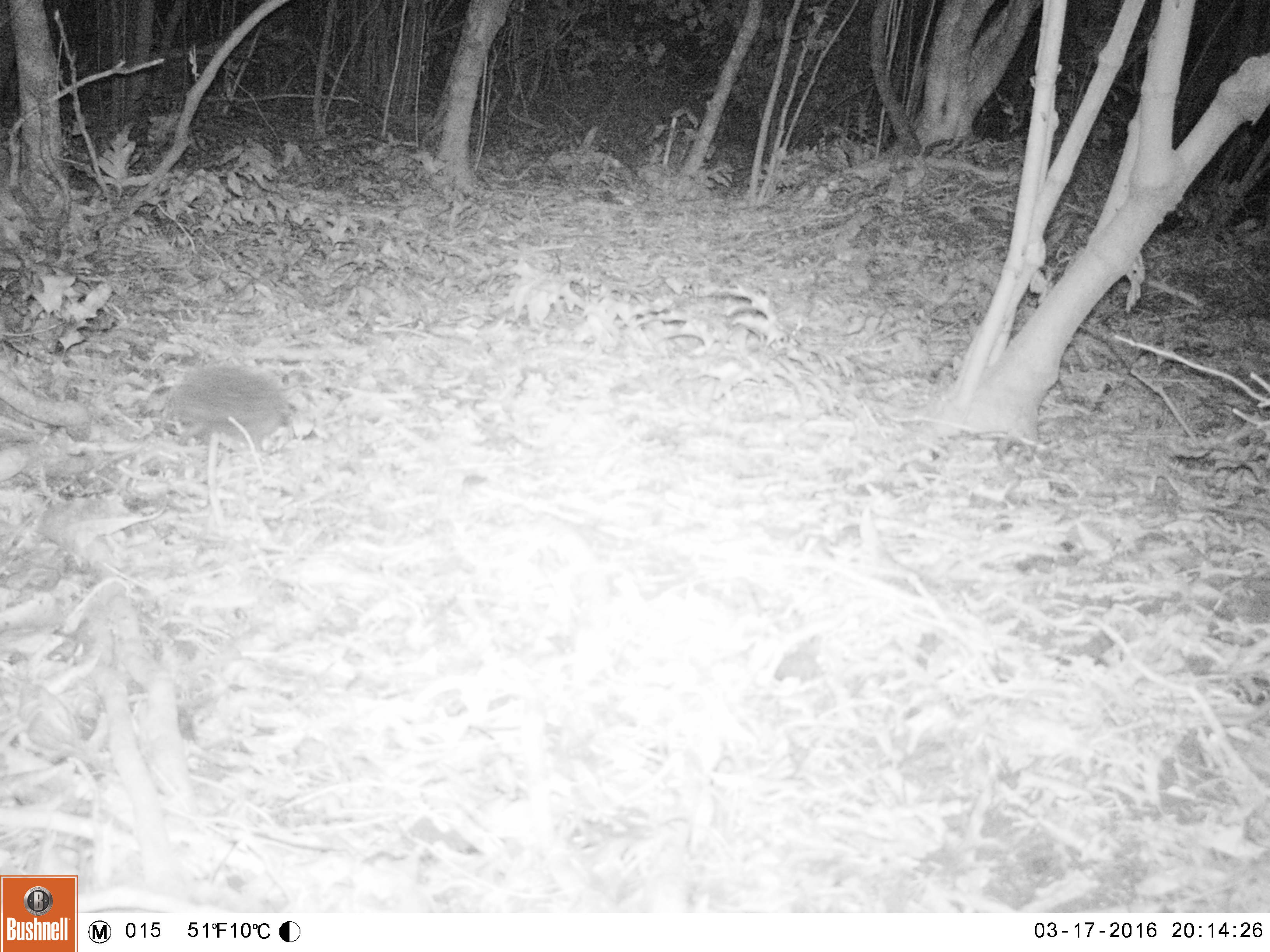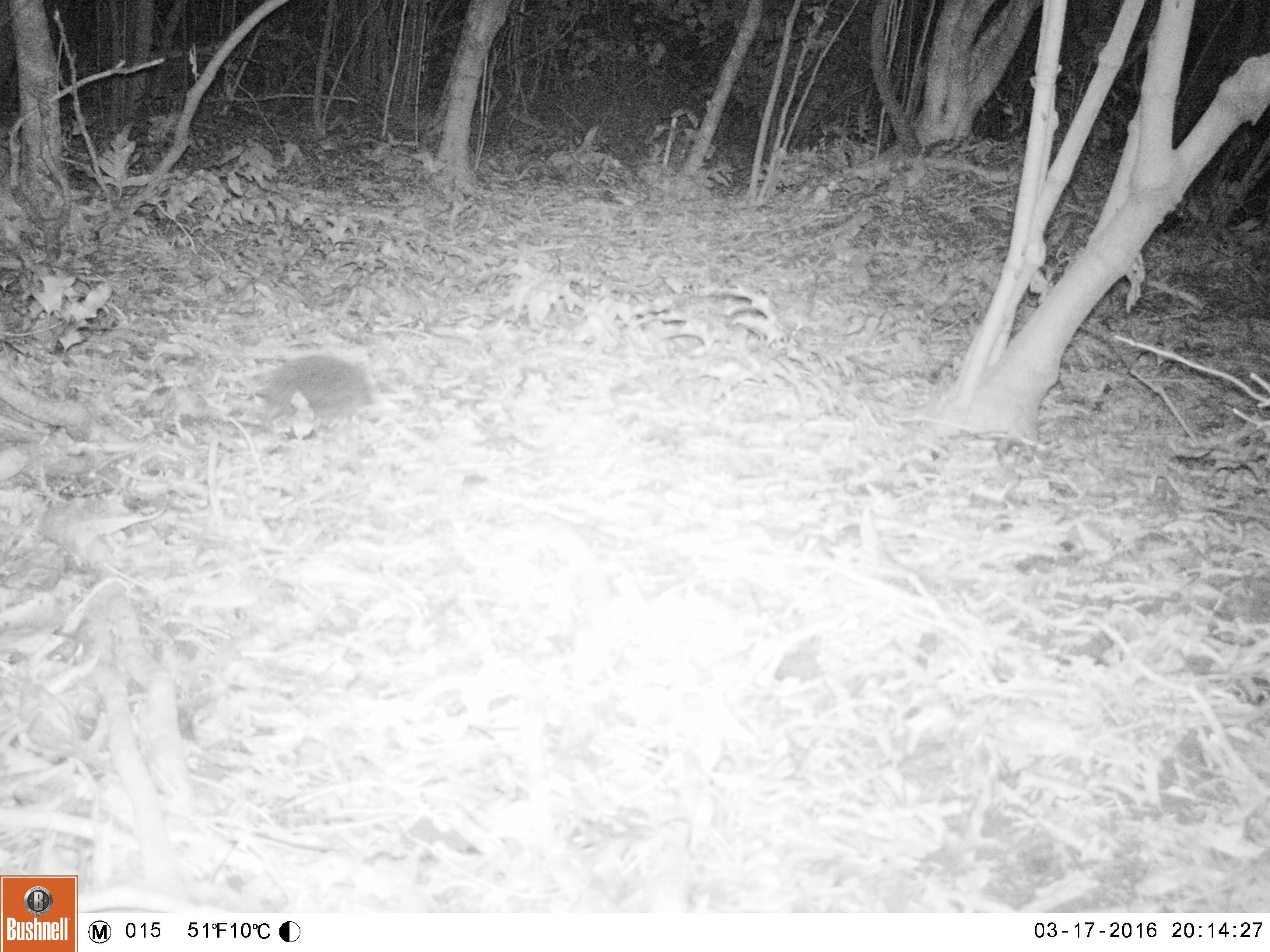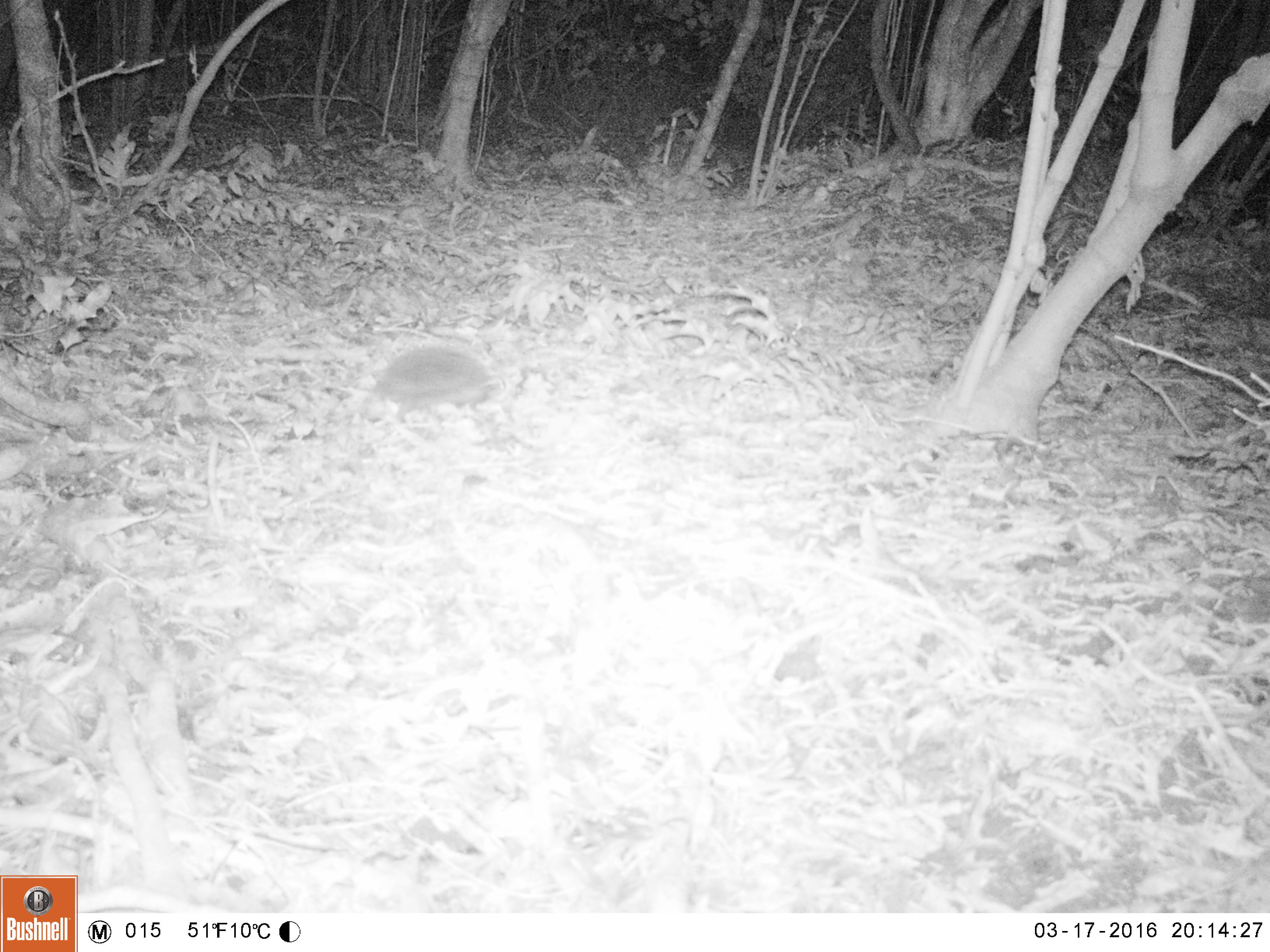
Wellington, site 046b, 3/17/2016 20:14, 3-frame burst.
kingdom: Animalia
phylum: Chordata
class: Mammalia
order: Eulipotyphla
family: Erinaceidae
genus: Erinaceus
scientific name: Erinaceus europaeus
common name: hedgehog